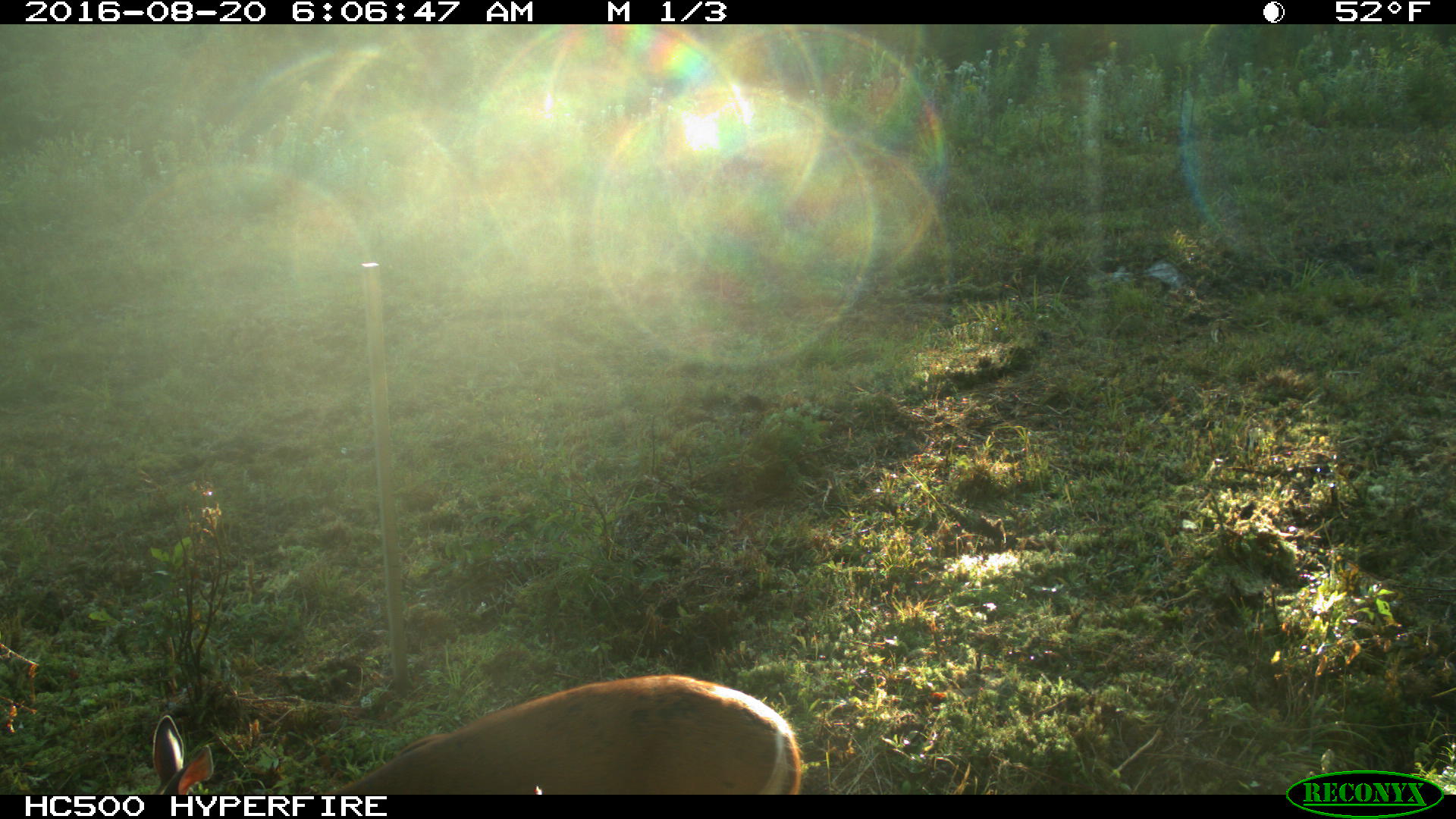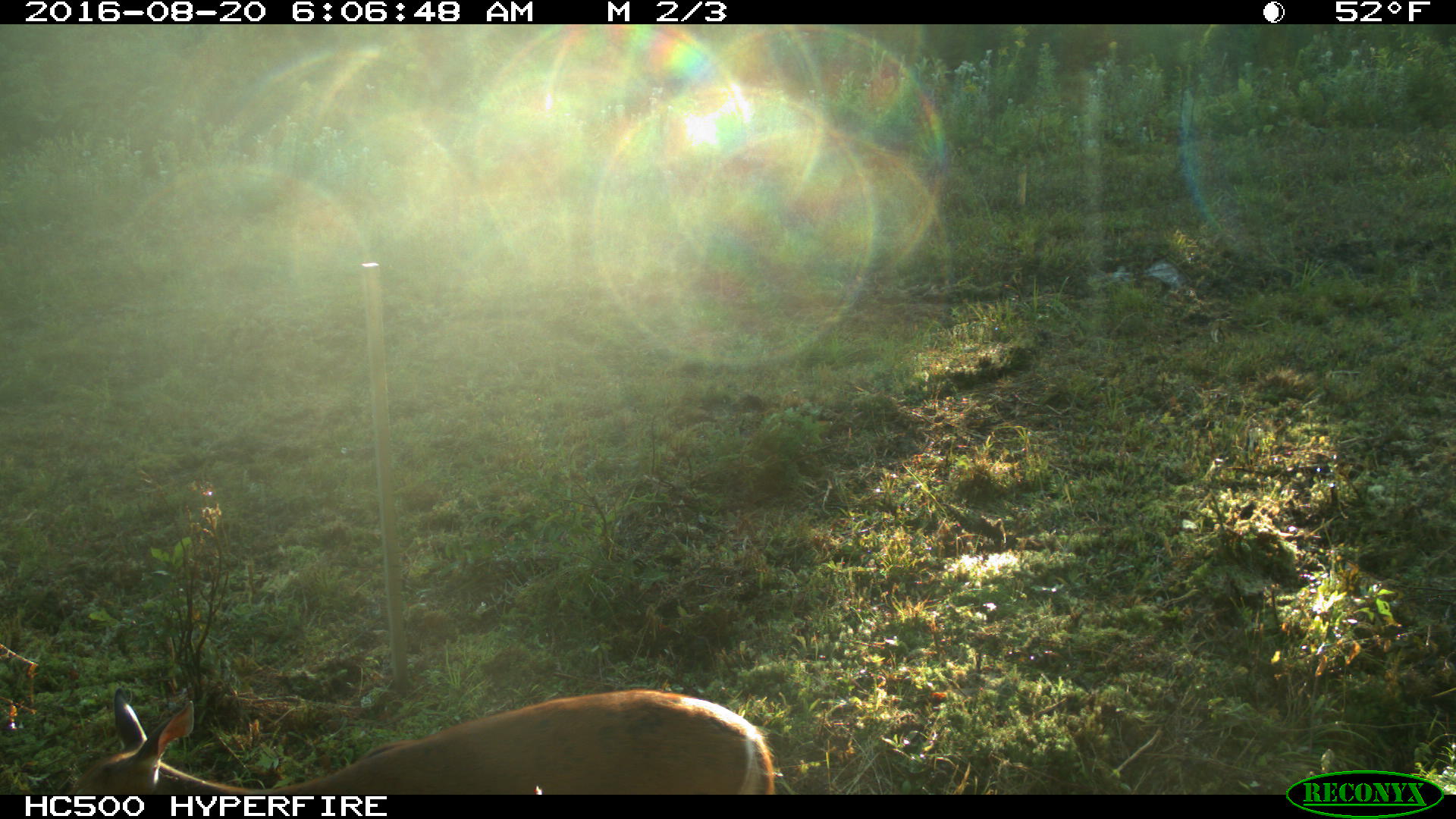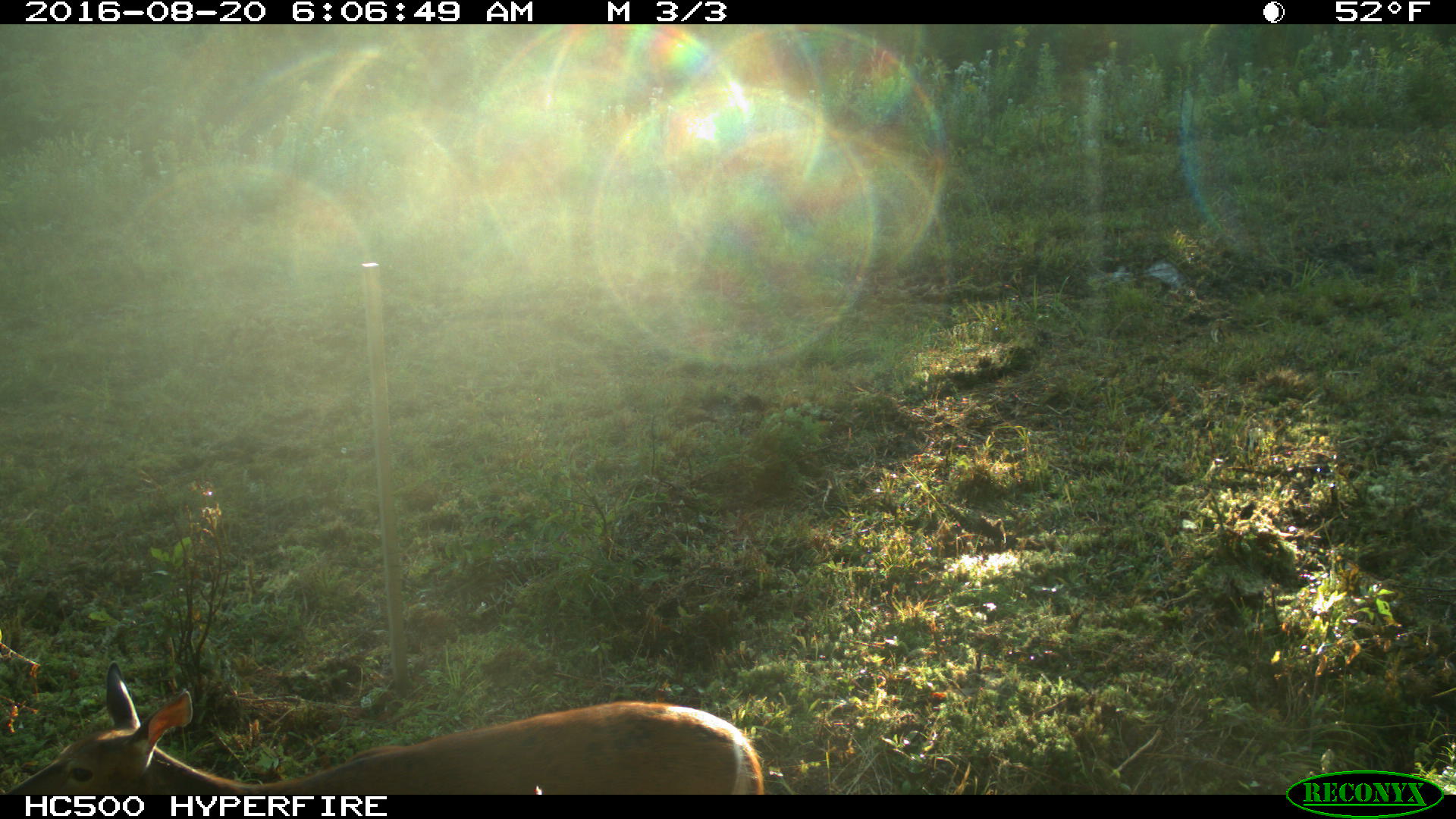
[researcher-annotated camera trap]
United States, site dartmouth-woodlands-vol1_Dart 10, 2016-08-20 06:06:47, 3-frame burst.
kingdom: Animalia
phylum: Chordata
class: Mammalia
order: Artiodactyla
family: Cervidae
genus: Odocoileus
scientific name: Odocoileus virginianus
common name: white-tailed deer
White-tailed deer (Odocoileus virginianus).